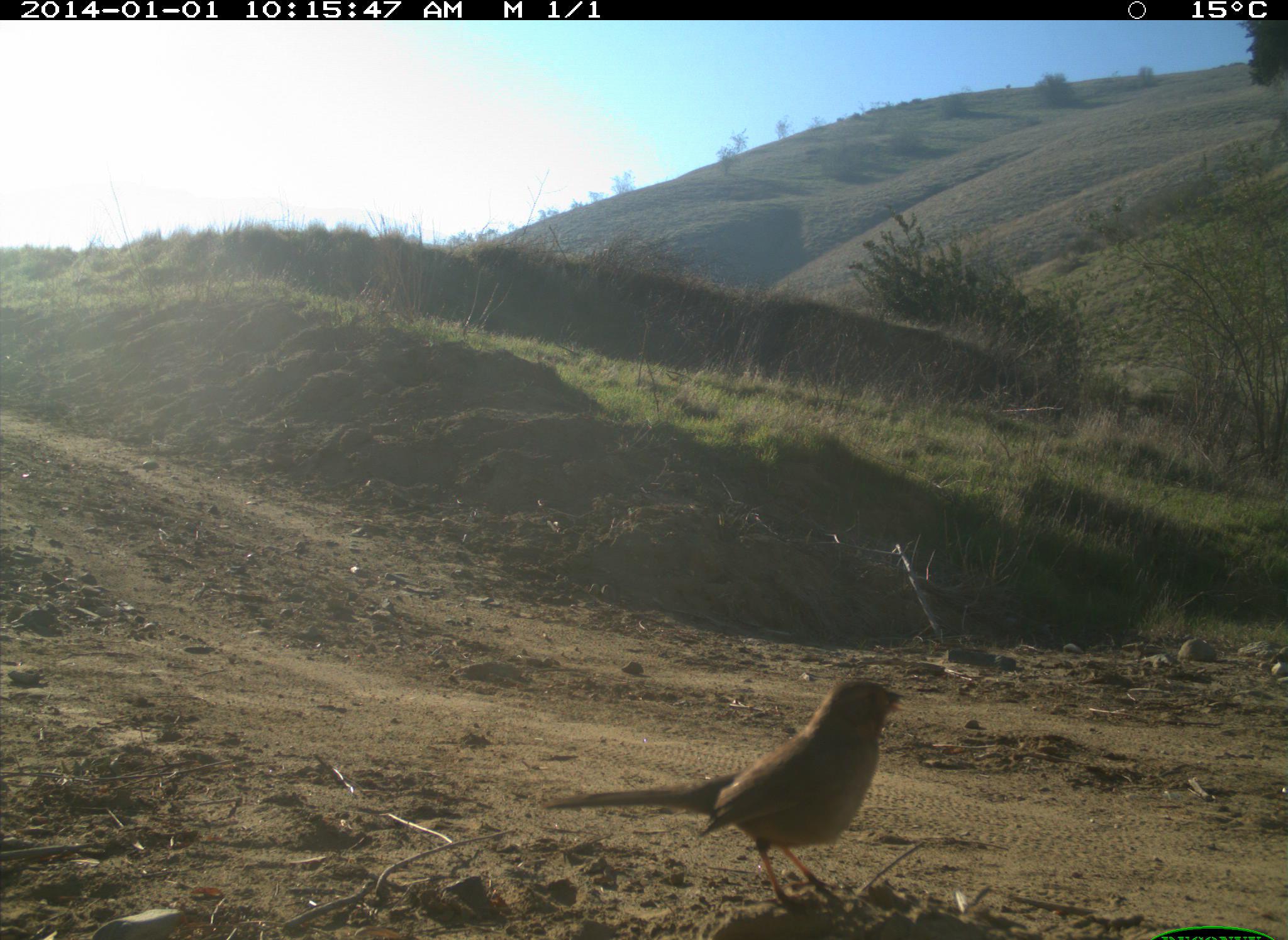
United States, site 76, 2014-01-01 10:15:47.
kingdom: Animalia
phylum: Chordata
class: Aves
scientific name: Aves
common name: bird